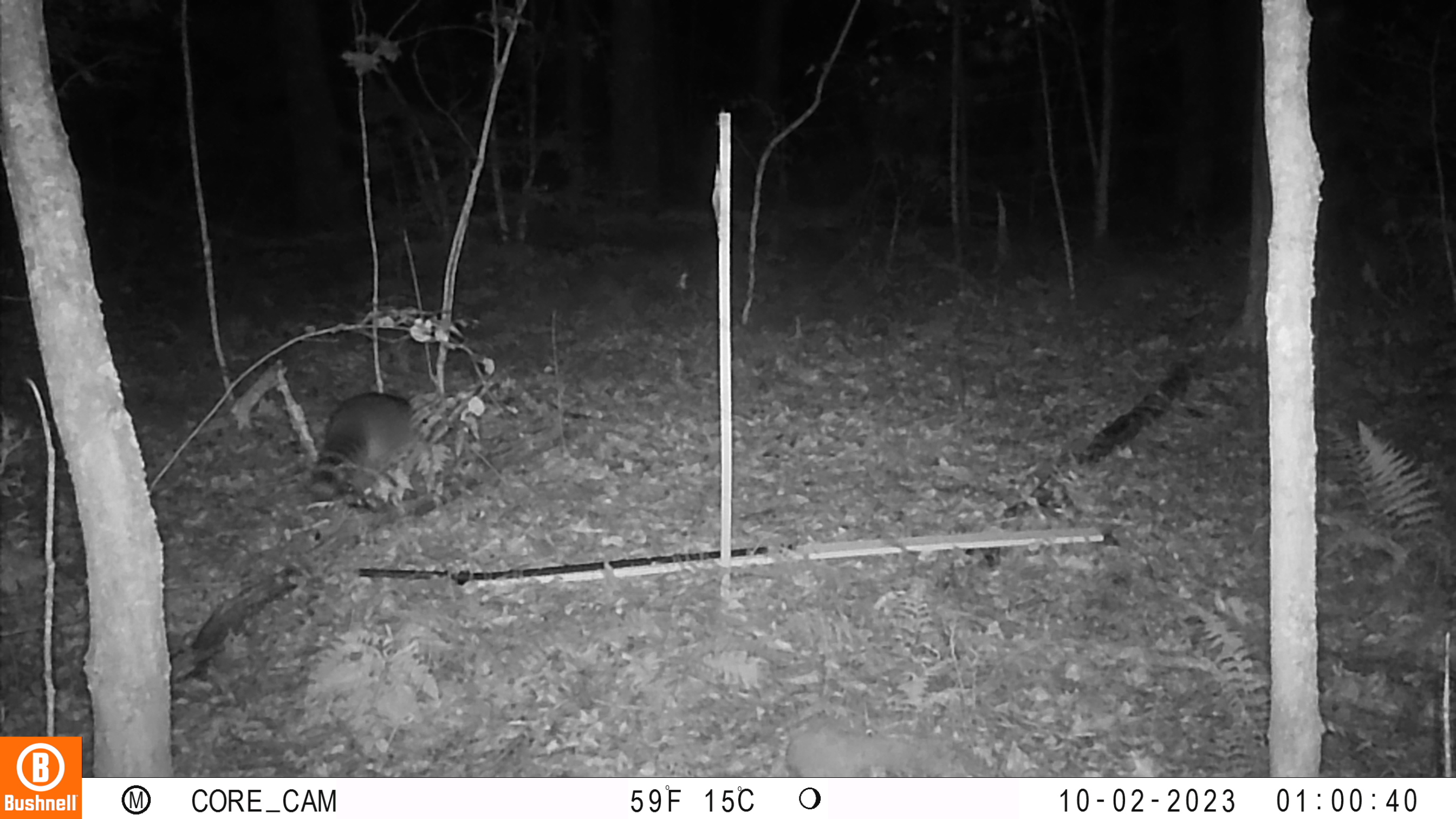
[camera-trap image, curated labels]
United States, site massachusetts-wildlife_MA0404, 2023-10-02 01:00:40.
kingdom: Animalia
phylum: Chordata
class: Mammalia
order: Carnivora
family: Procyonidae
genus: Procyon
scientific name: Procyon lotor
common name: raccoon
Raccoon (Procyon lotor).